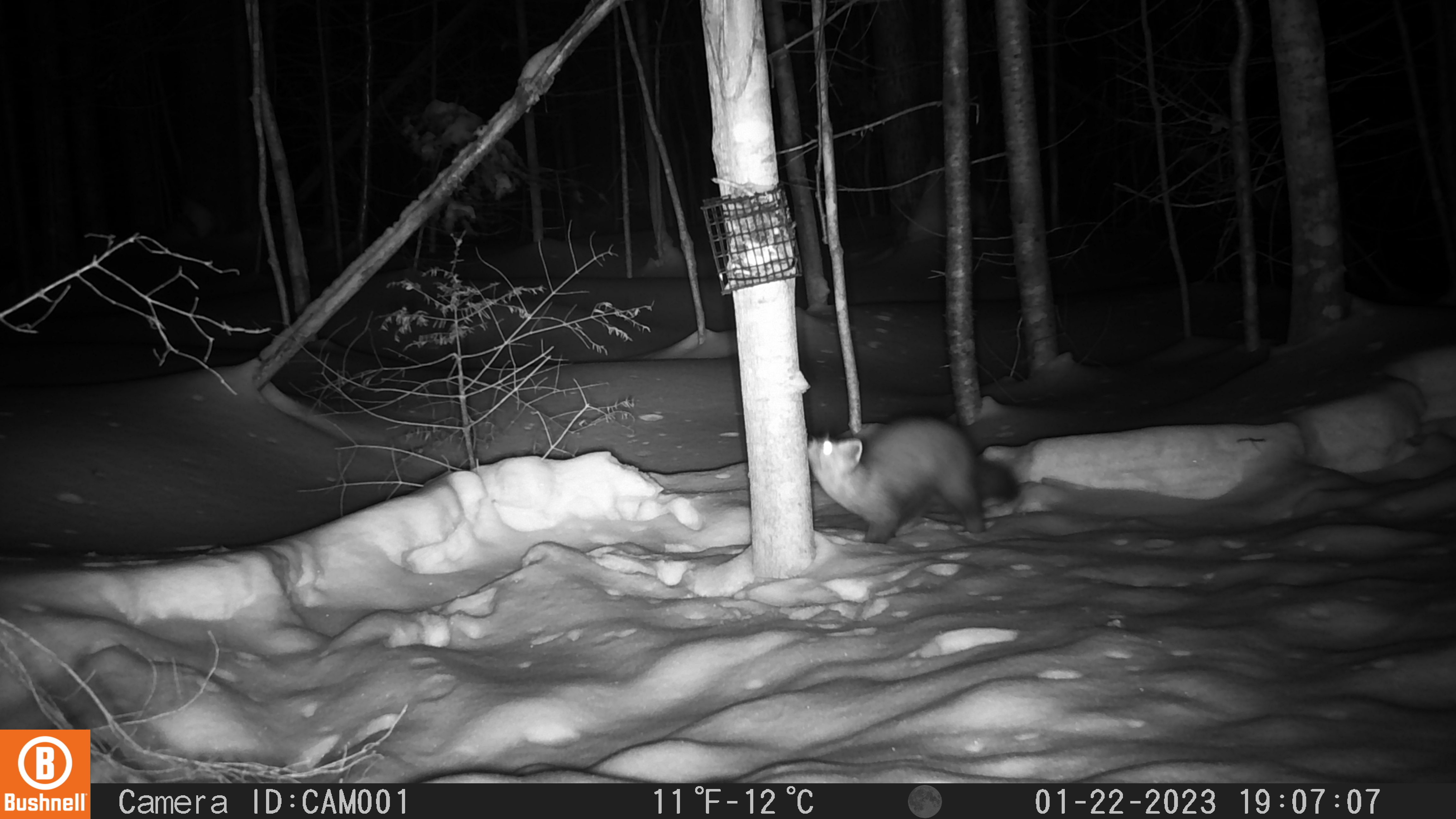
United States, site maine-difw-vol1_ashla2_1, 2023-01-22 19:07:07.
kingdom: Animalia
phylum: Chordata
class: Mammalia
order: Carnivora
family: Mustelidae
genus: Martes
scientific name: Martes americana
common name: american marten